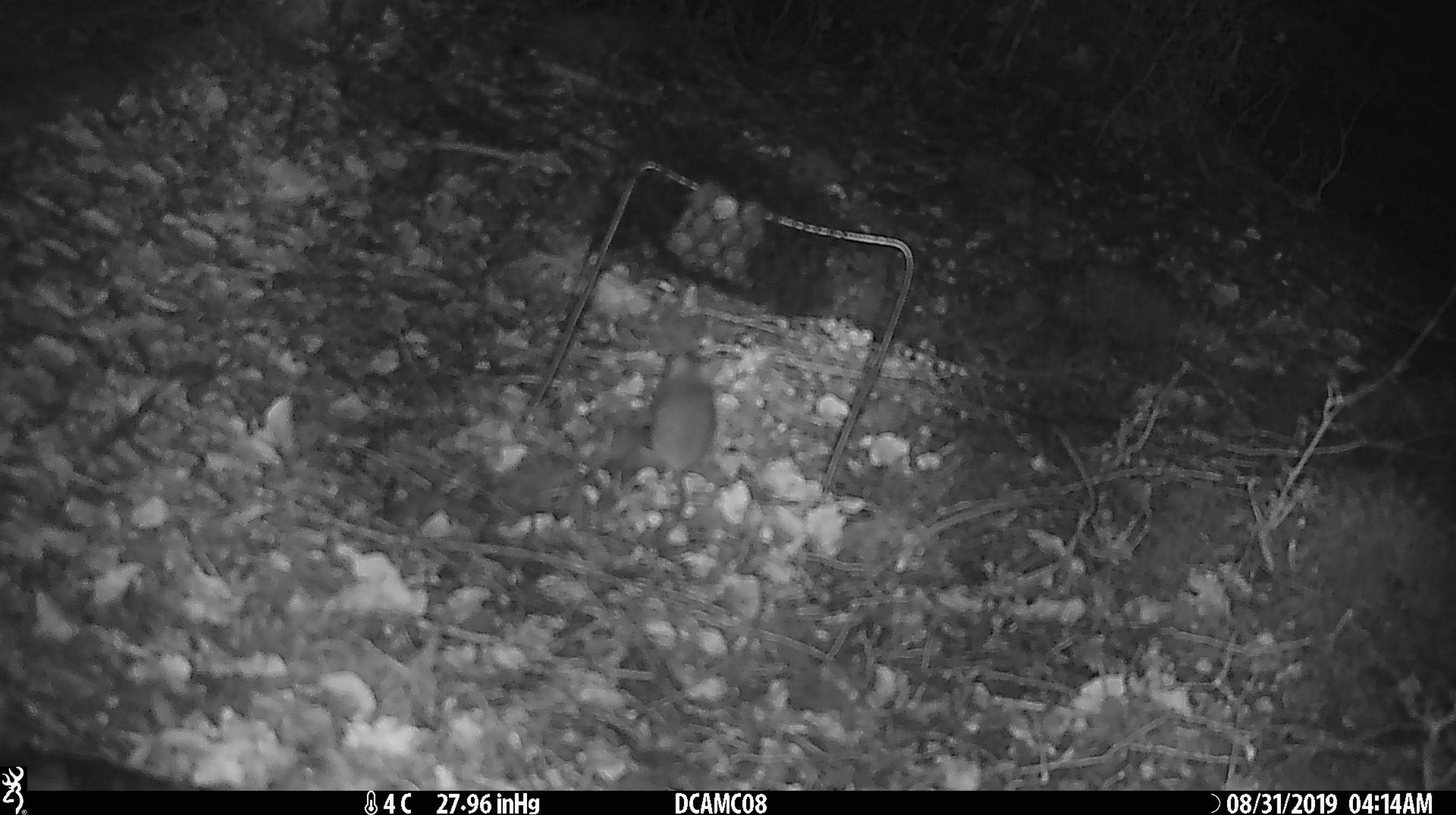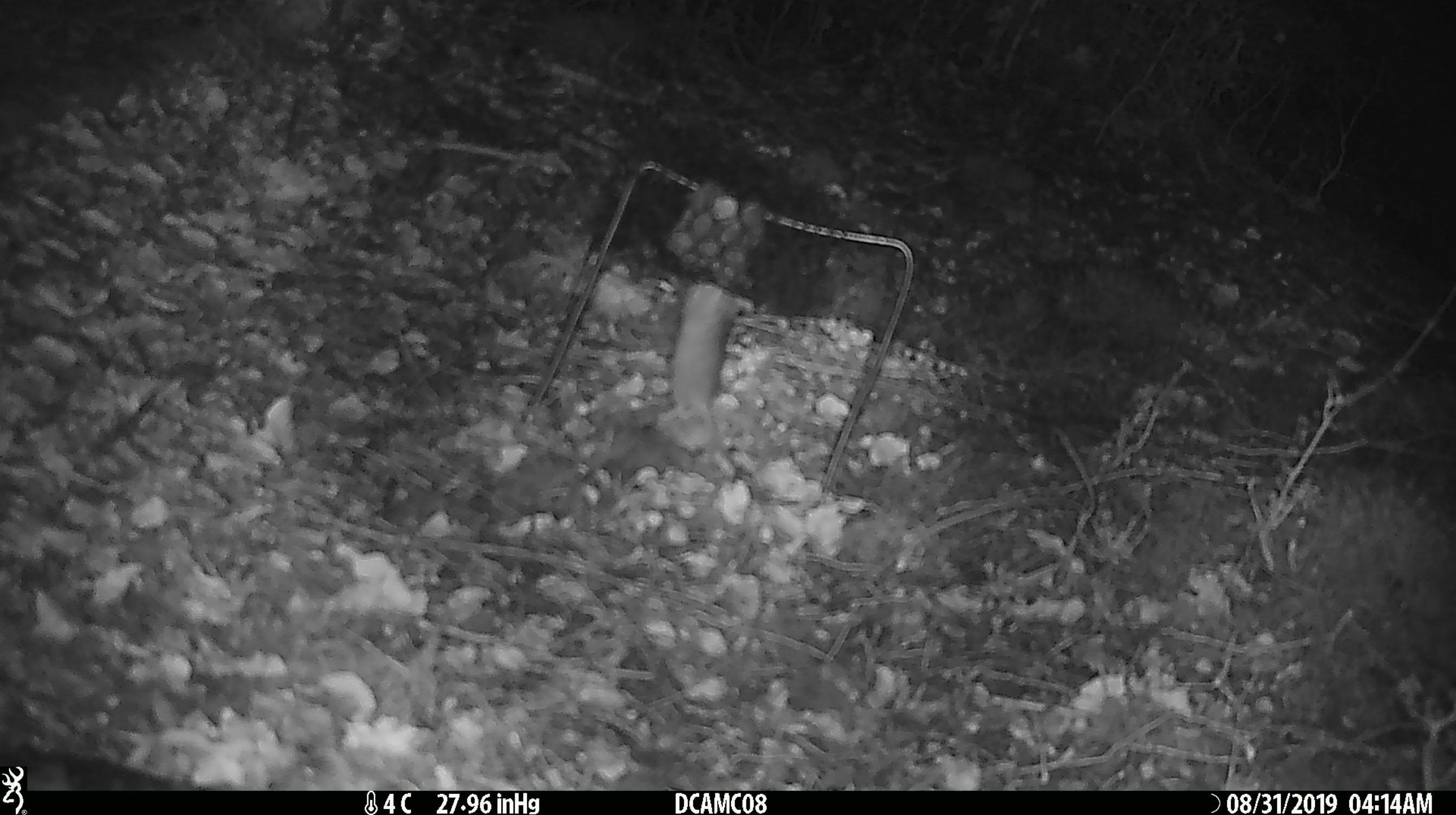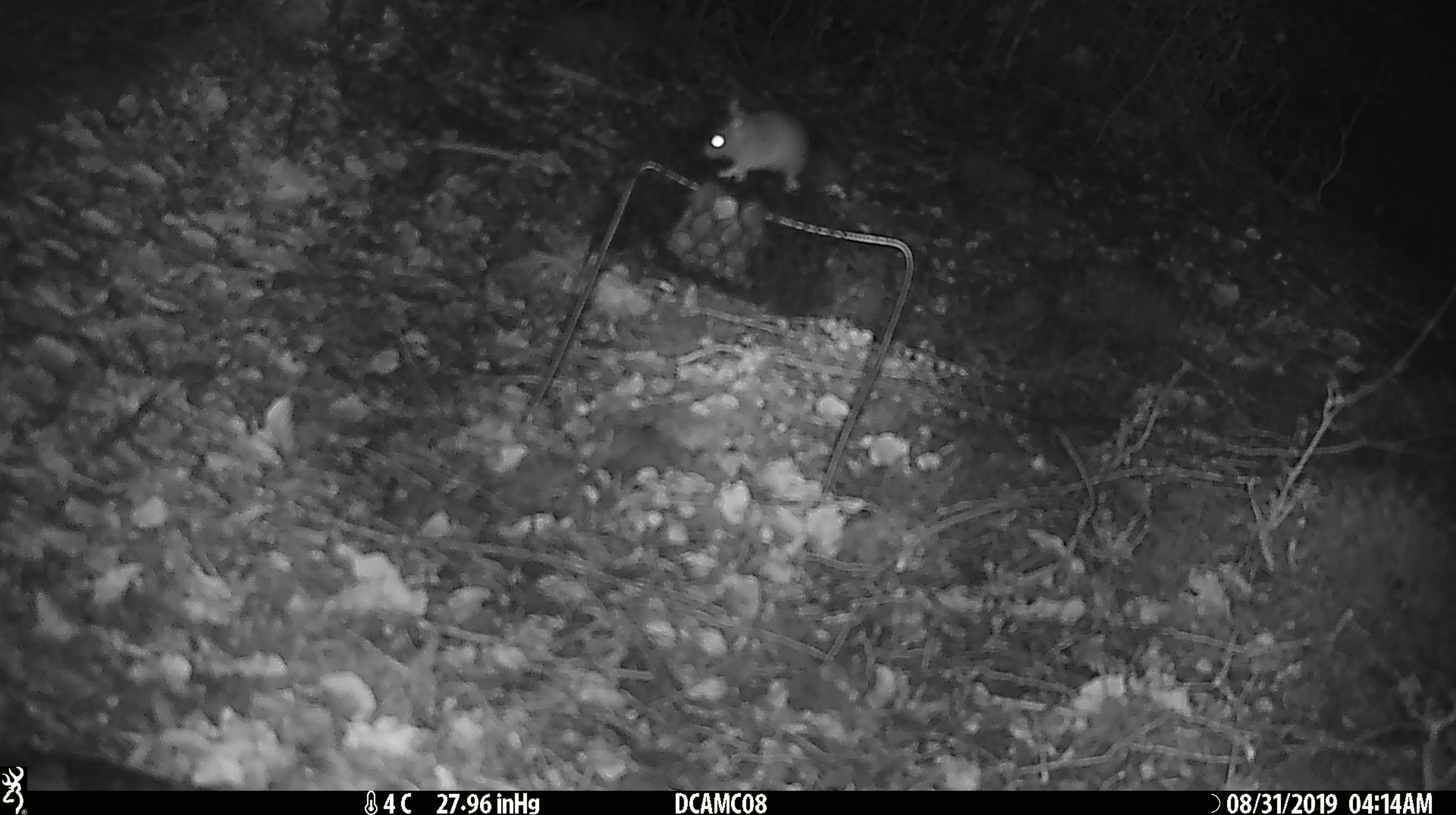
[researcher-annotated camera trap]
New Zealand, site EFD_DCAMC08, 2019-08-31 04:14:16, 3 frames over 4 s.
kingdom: Animalia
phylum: Chordata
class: Mammalia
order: Rodentia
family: Muridae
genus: Mus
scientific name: Mus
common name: mouse